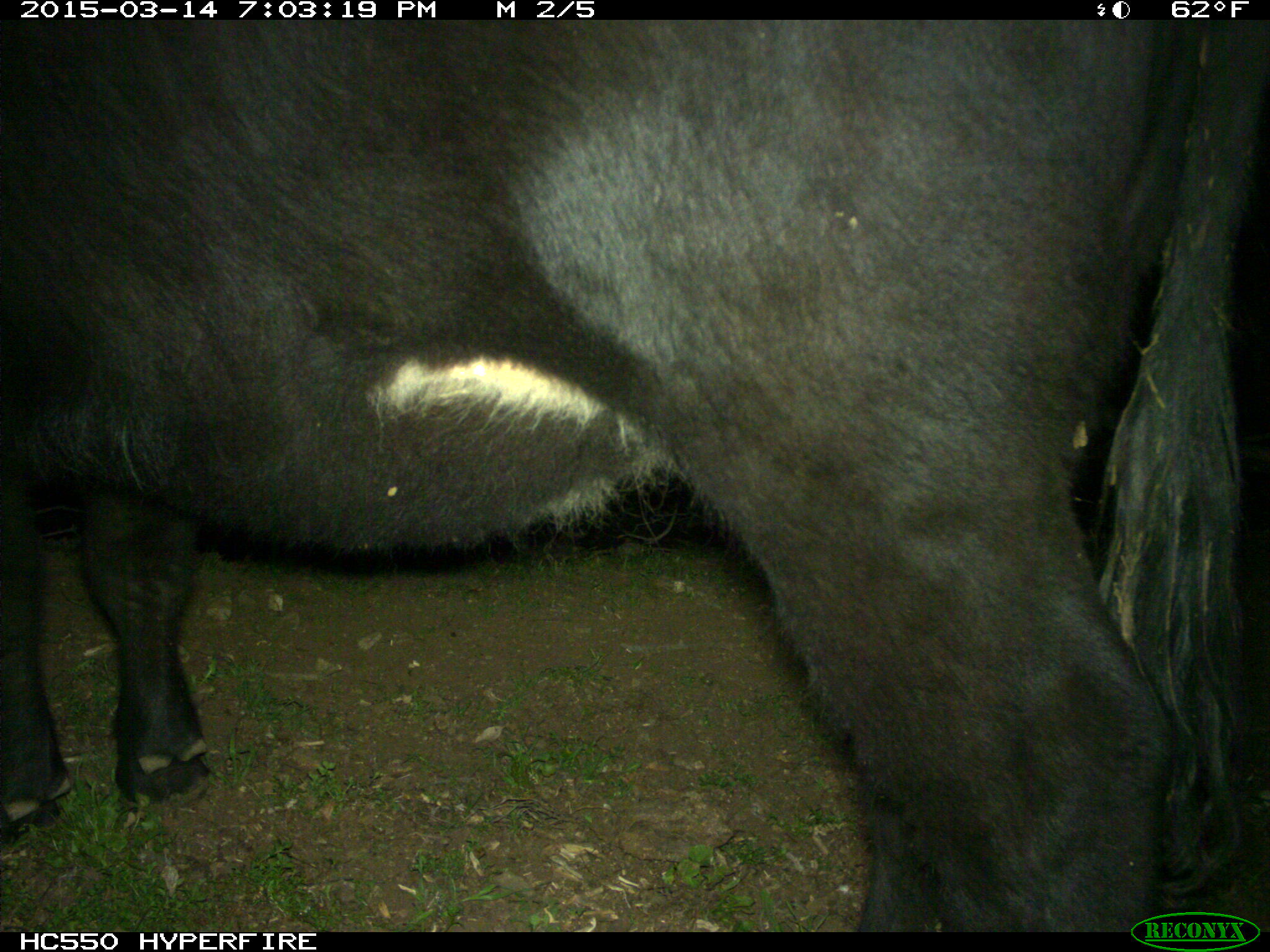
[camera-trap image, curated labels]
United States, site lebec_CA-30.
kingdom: Animalia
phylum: Chordata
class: Mammalia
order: Artiodactyla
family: Bovidae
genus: Bos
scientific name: Bos taurus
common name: domestic cow